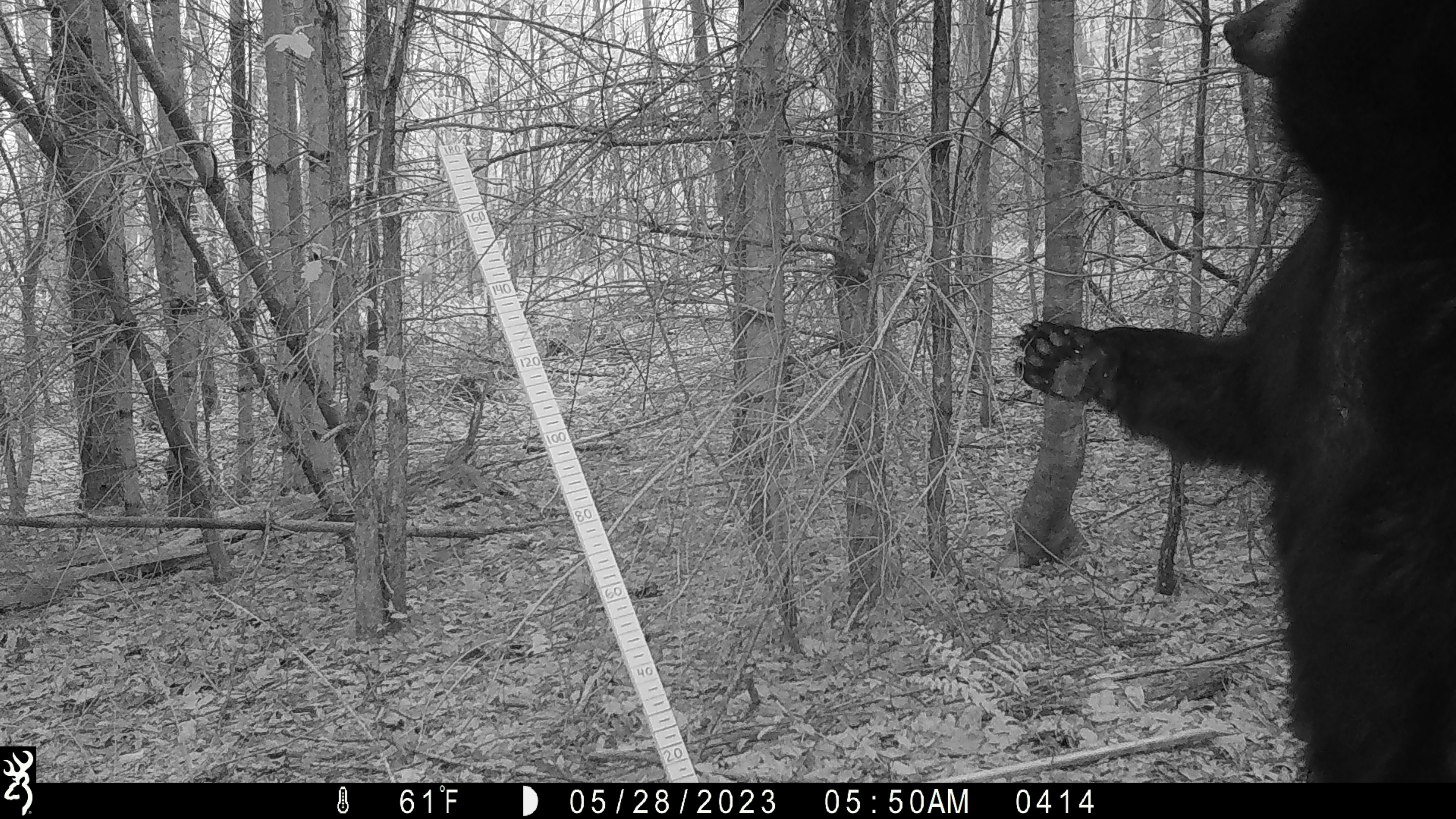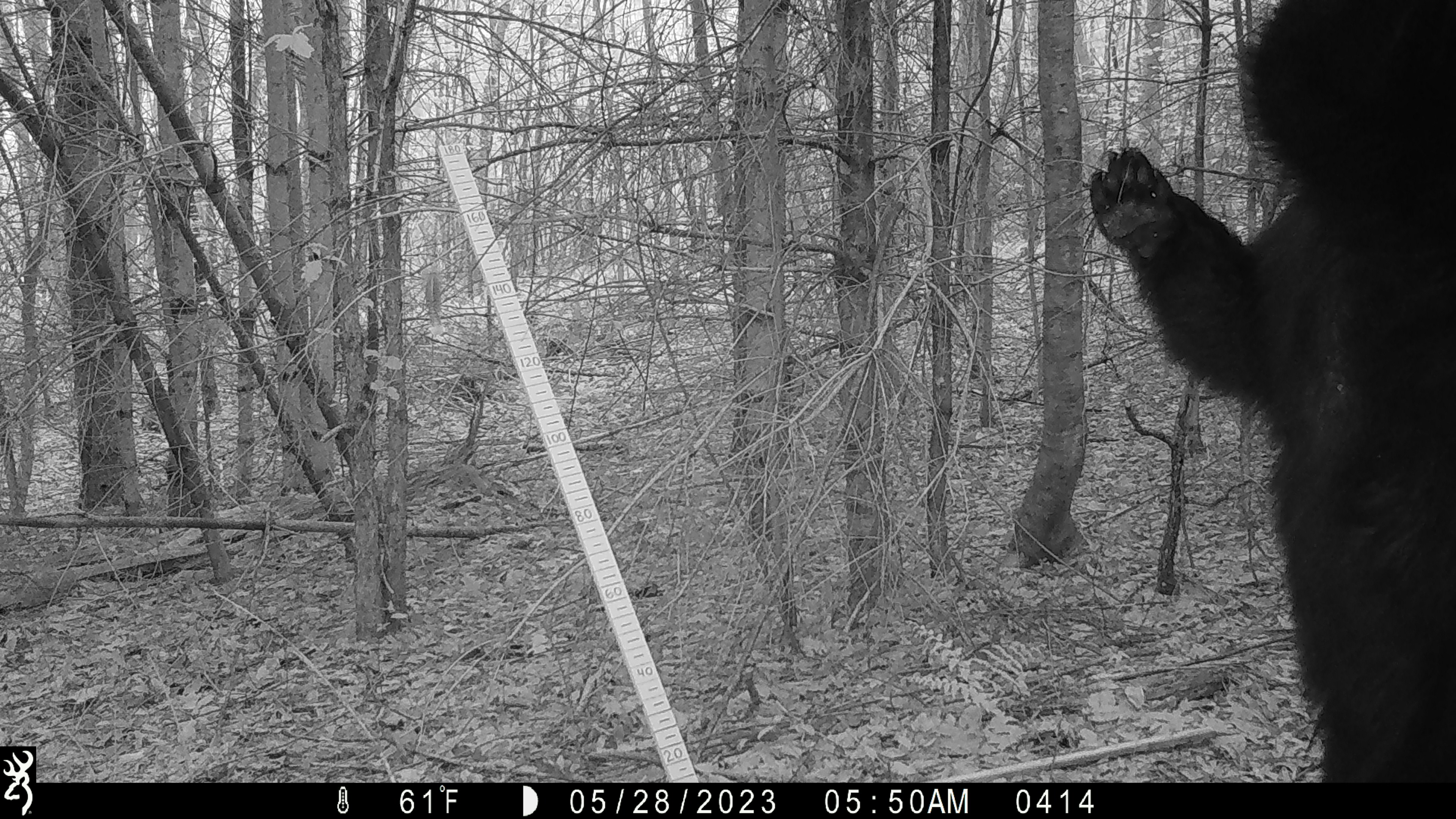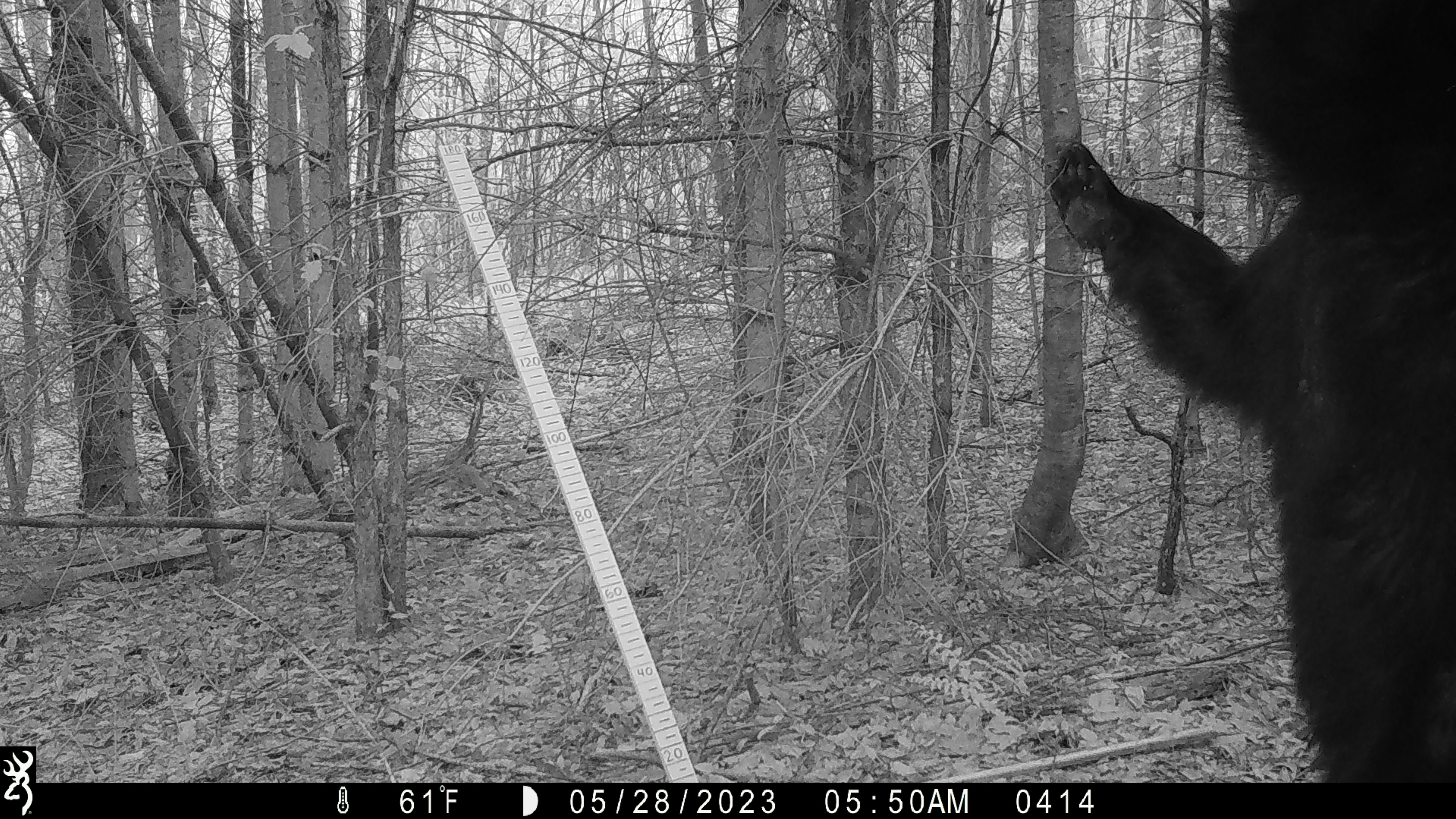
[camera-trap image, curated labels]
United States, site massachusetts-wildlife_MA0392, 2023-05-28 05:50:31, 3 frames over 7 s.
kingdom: Animalia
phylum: Chordata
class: Mammalia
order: Carnivora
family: Ursidae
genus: Ursus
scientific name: Ursus americanus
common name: black bear